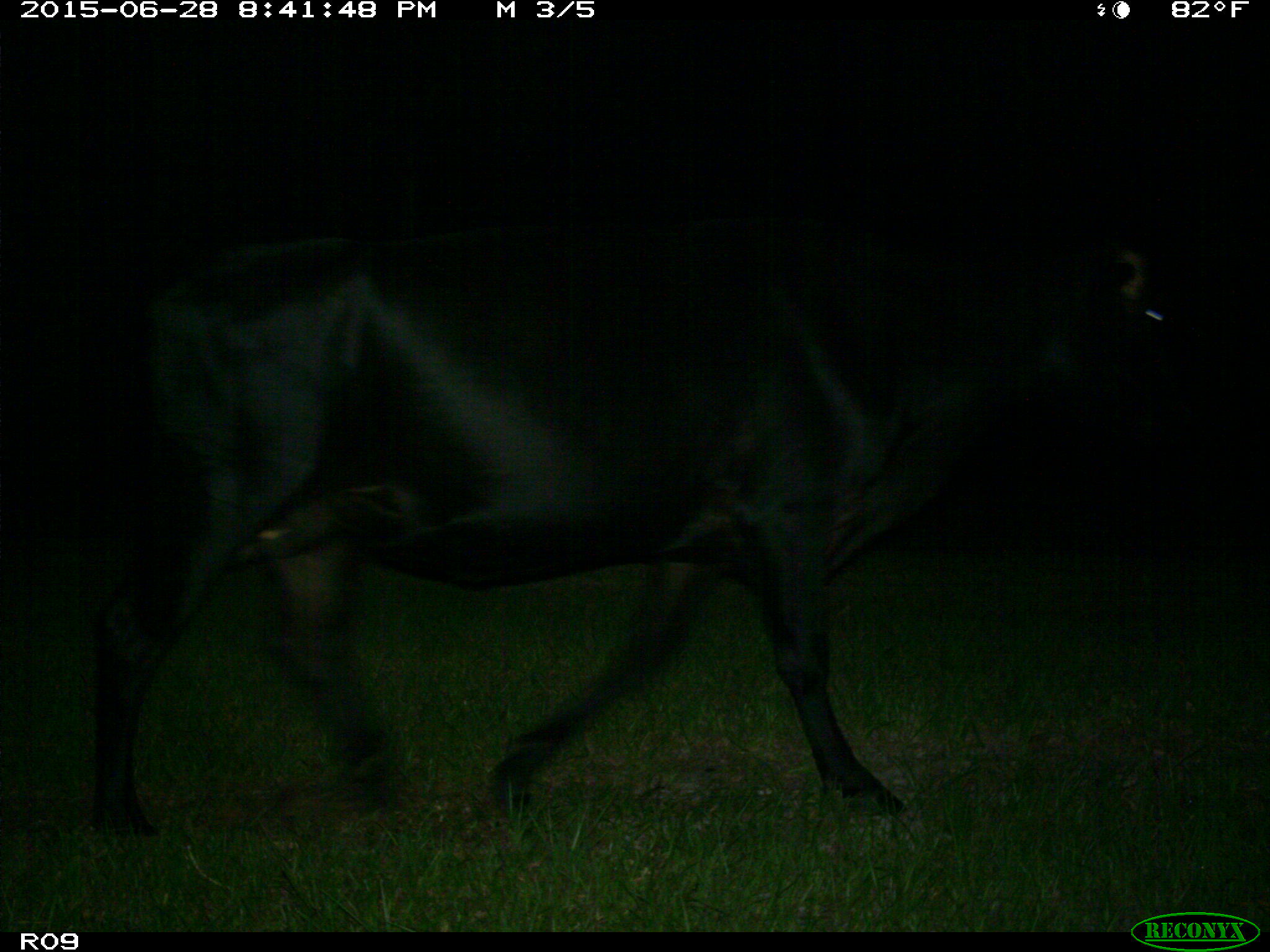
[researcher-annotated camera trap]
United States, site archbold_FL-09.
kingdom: Animalia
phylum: Chordata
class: Mammalia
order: Artiodactyla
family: Bovidae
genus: Bos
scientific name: Bos taurus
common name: domestic cow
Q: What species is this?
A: Bos taurus (domestic cow).